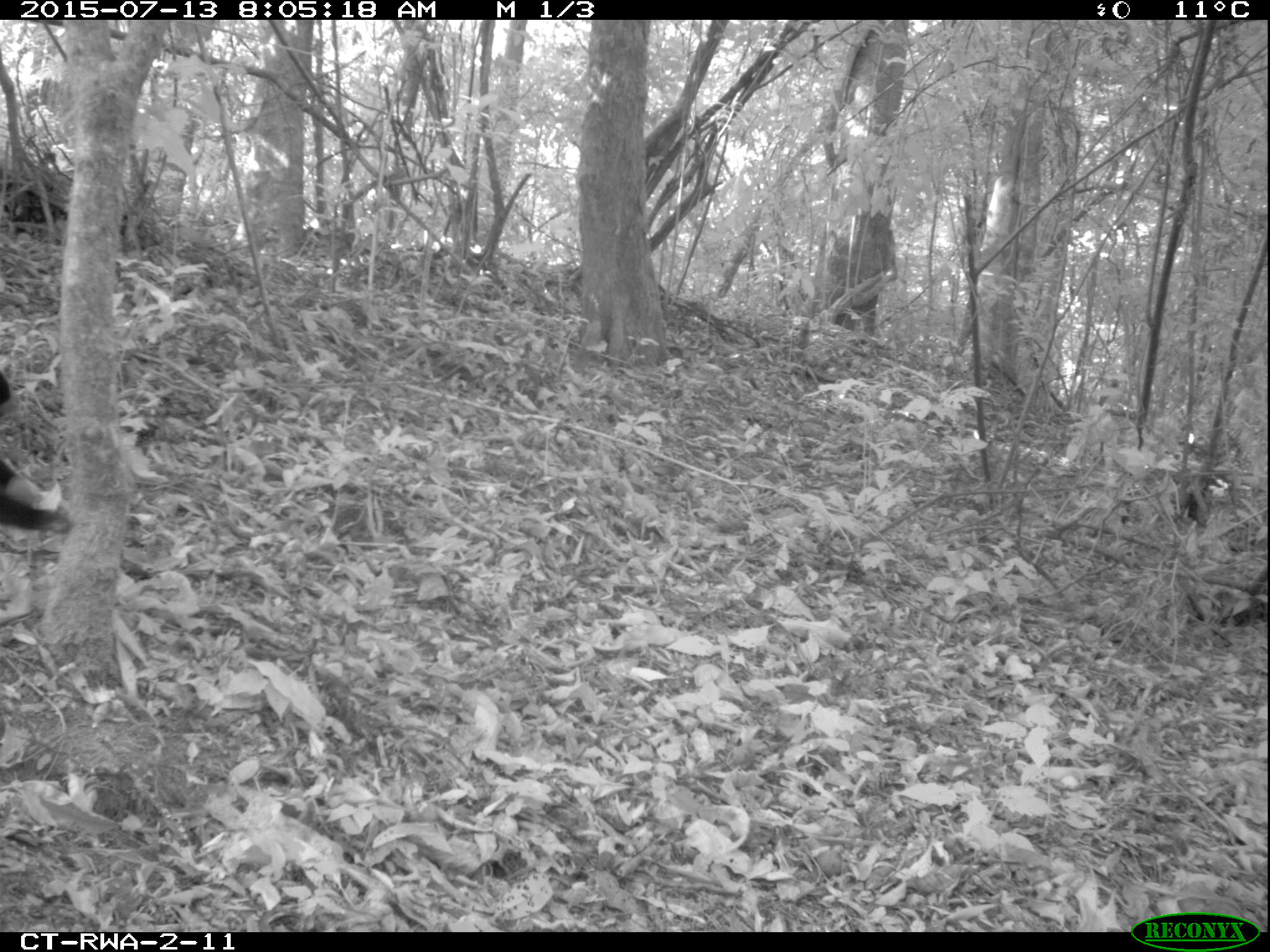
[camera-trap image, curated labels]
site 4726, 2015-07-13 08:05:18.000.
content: unidentified animal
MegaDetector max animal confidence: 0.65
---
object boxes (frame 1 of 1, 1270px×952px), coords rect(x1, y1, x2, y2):
unidentifiable: rect(0, 376, 75, 539)